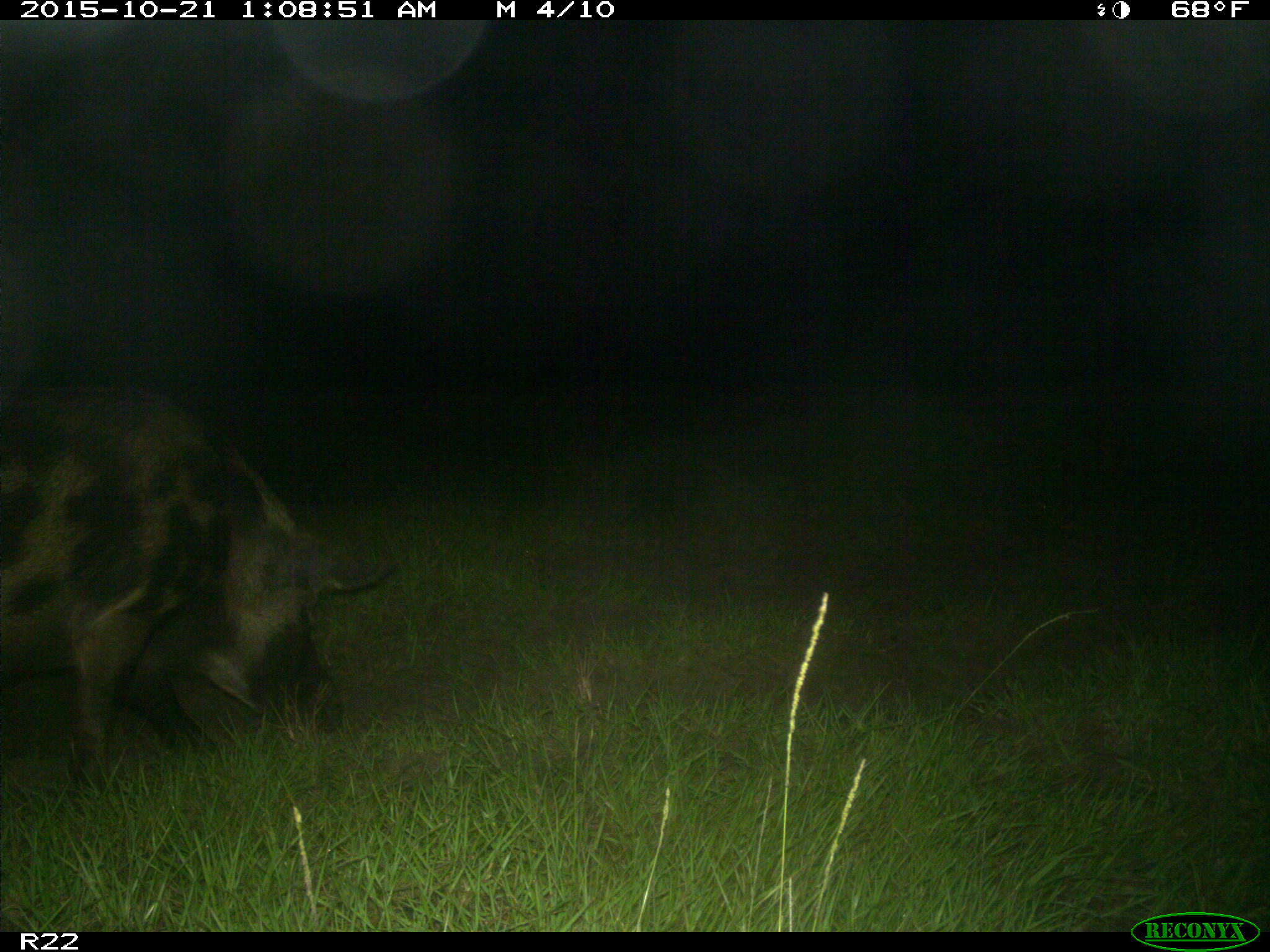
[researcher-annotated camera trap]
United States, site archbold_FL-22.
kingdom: Animalia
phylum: Chordata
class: Mammalia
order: Artiodactyla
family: Suidae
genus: Sus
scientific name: Sus scrofa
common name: wild boar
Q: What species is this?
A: Sus scrofa (wild boar).